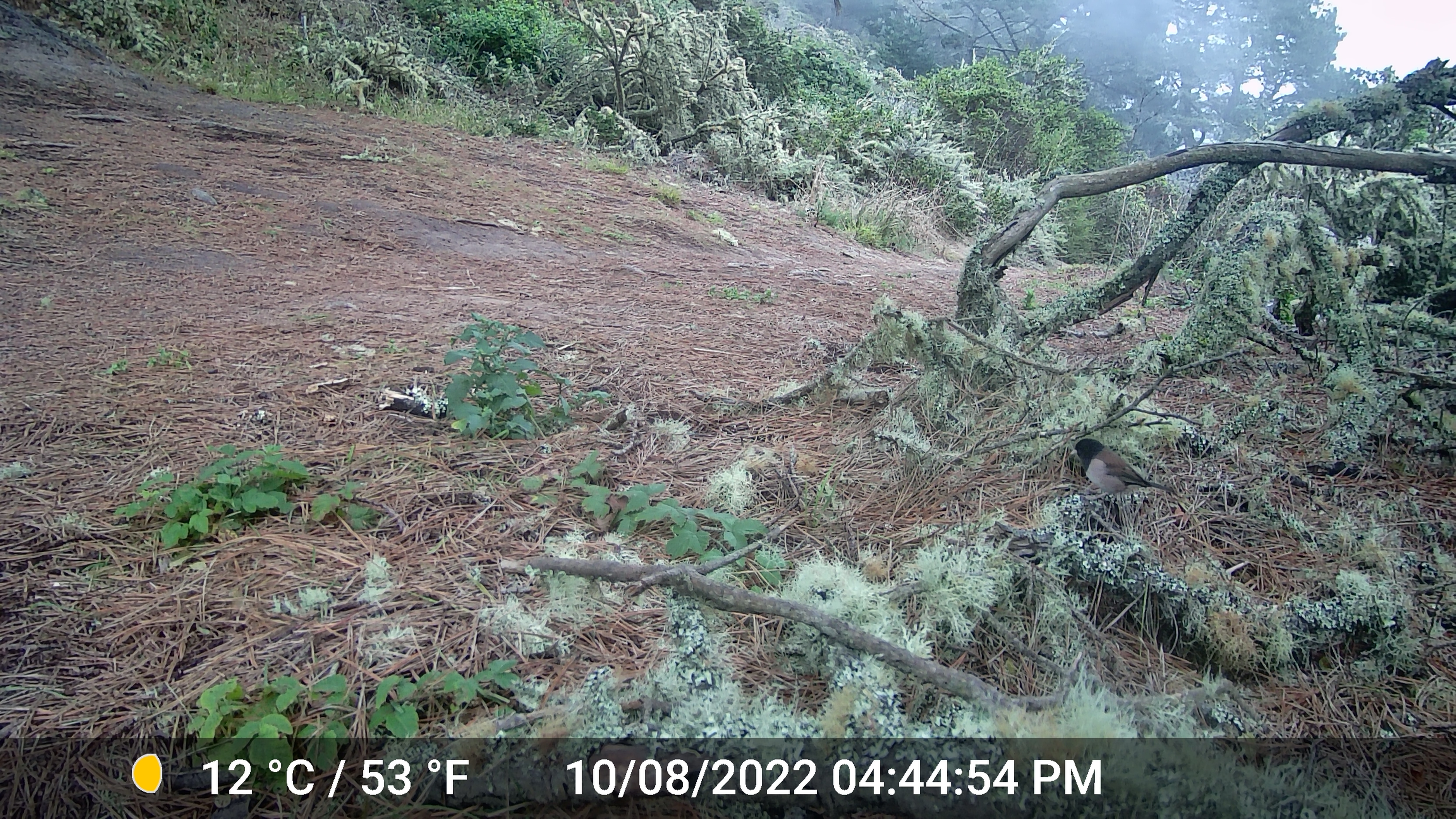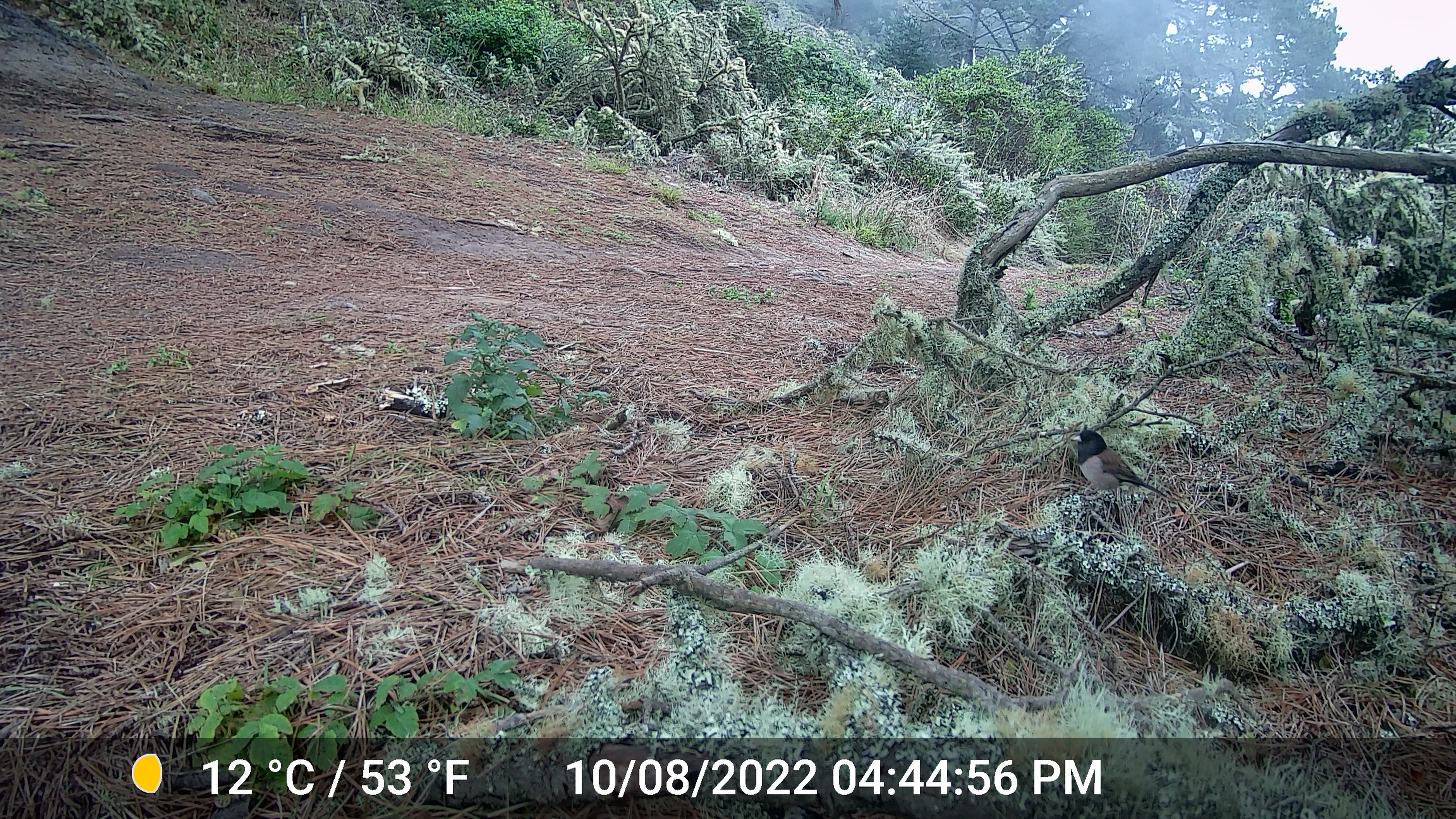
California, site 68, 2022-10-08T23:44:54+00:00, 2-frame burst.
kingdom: Animalia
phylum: Chordata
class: Aves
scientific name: Aves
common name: bird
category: unknown bird